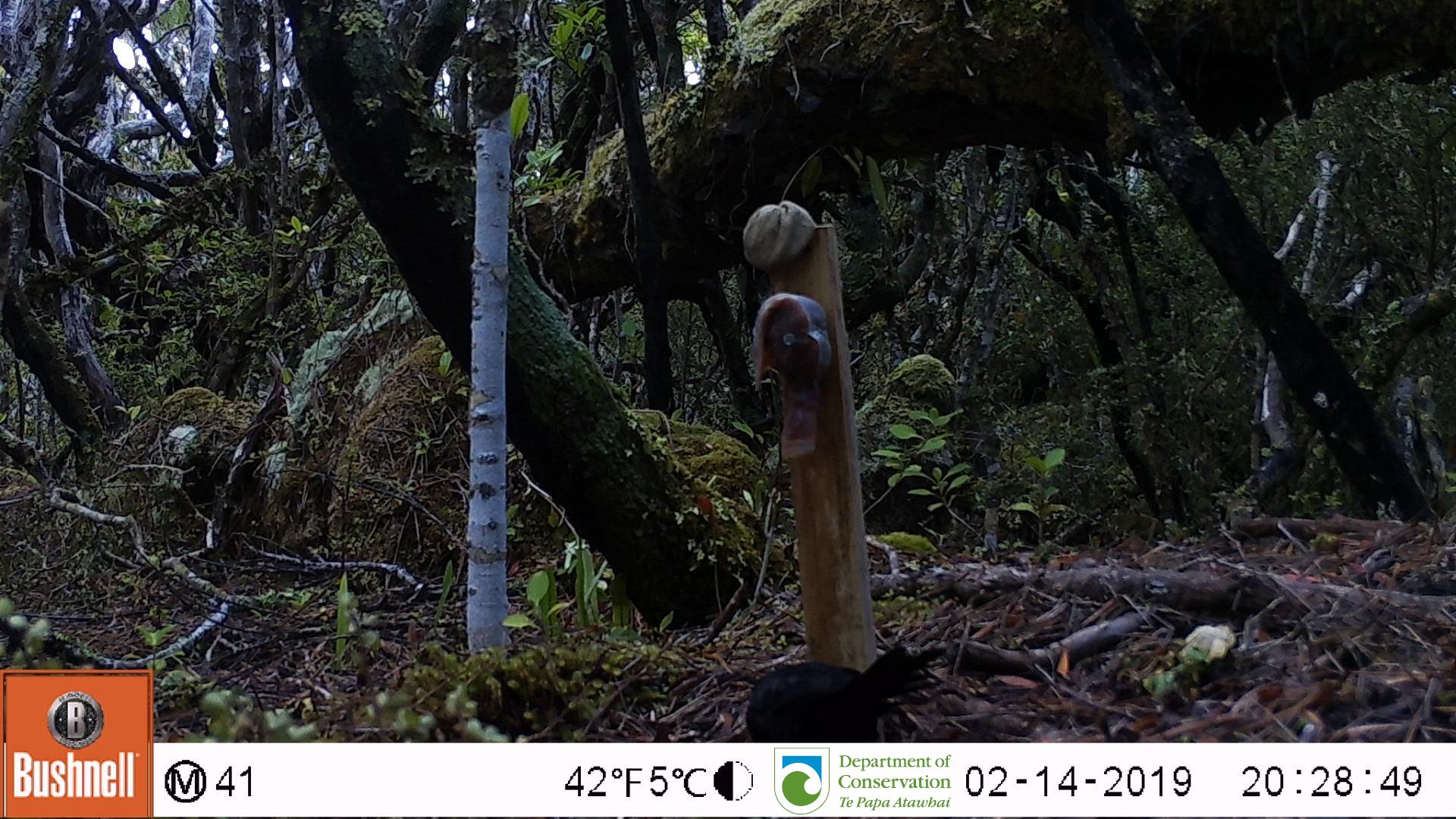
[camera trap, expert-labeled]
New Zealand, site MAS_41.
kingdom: Animalia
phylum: Chordata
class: Aves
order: Passeriformes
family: Turdidae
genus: Turdus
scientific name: Turdus merula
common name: eurasian blackbird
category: blackbird